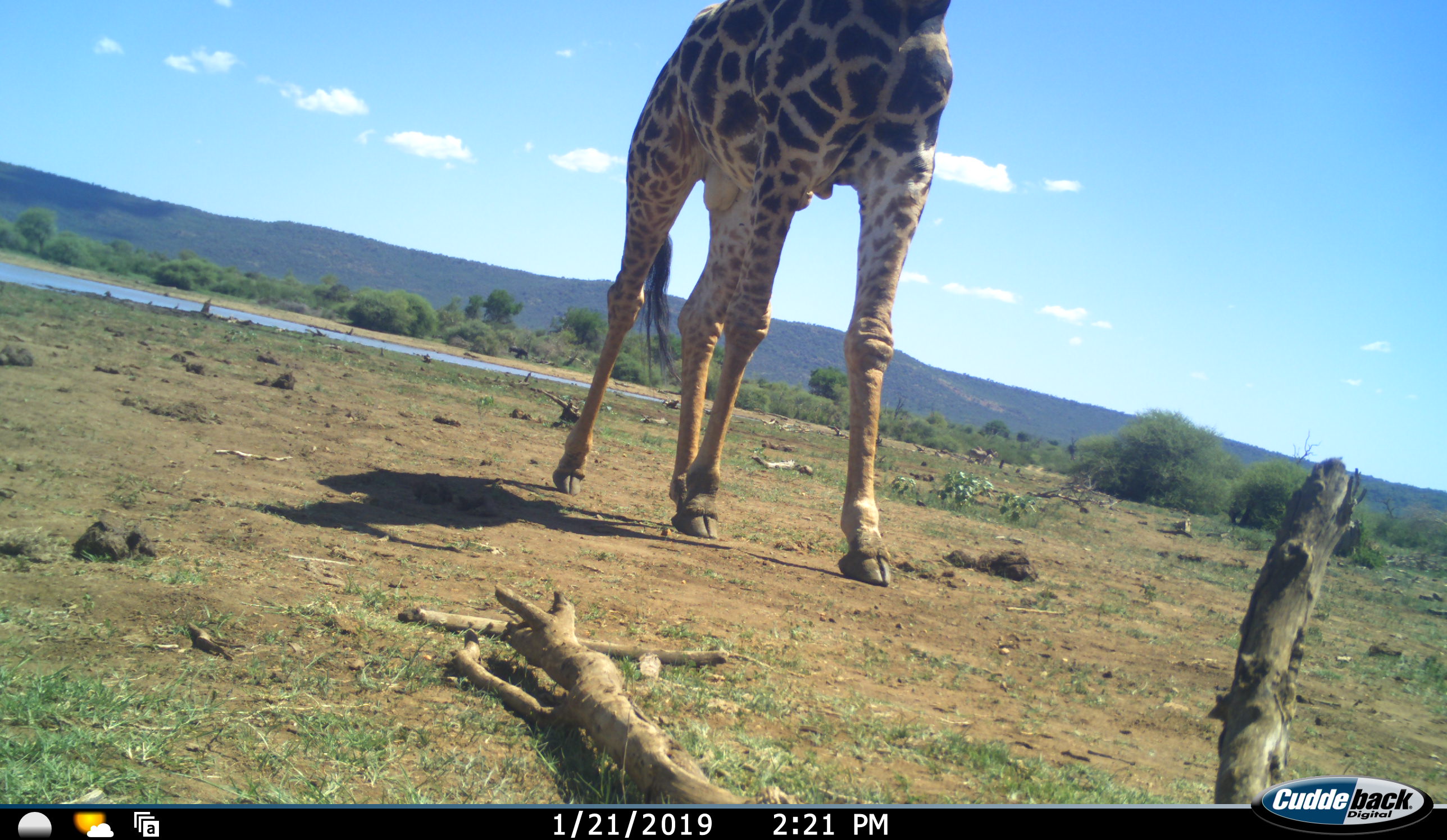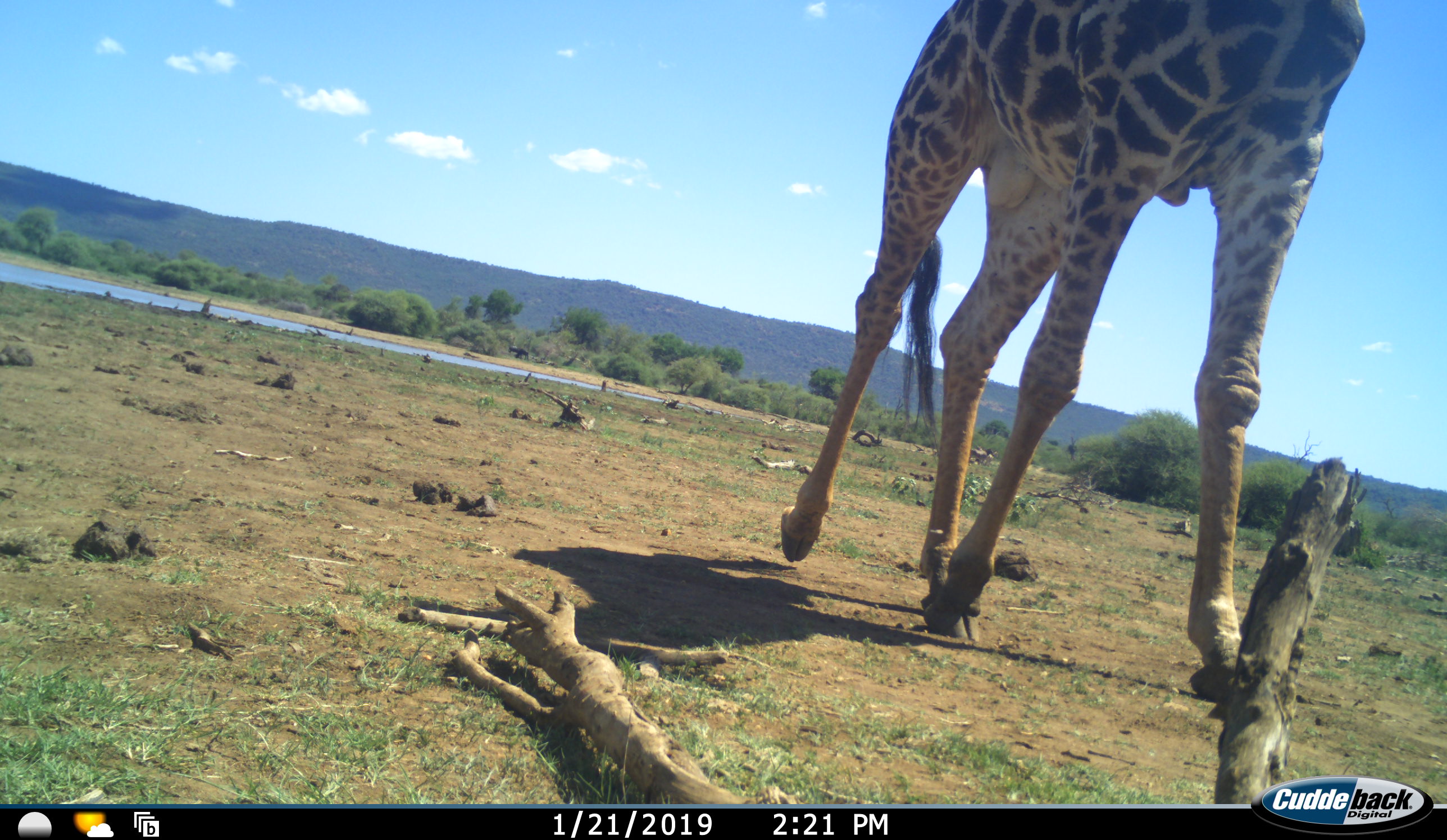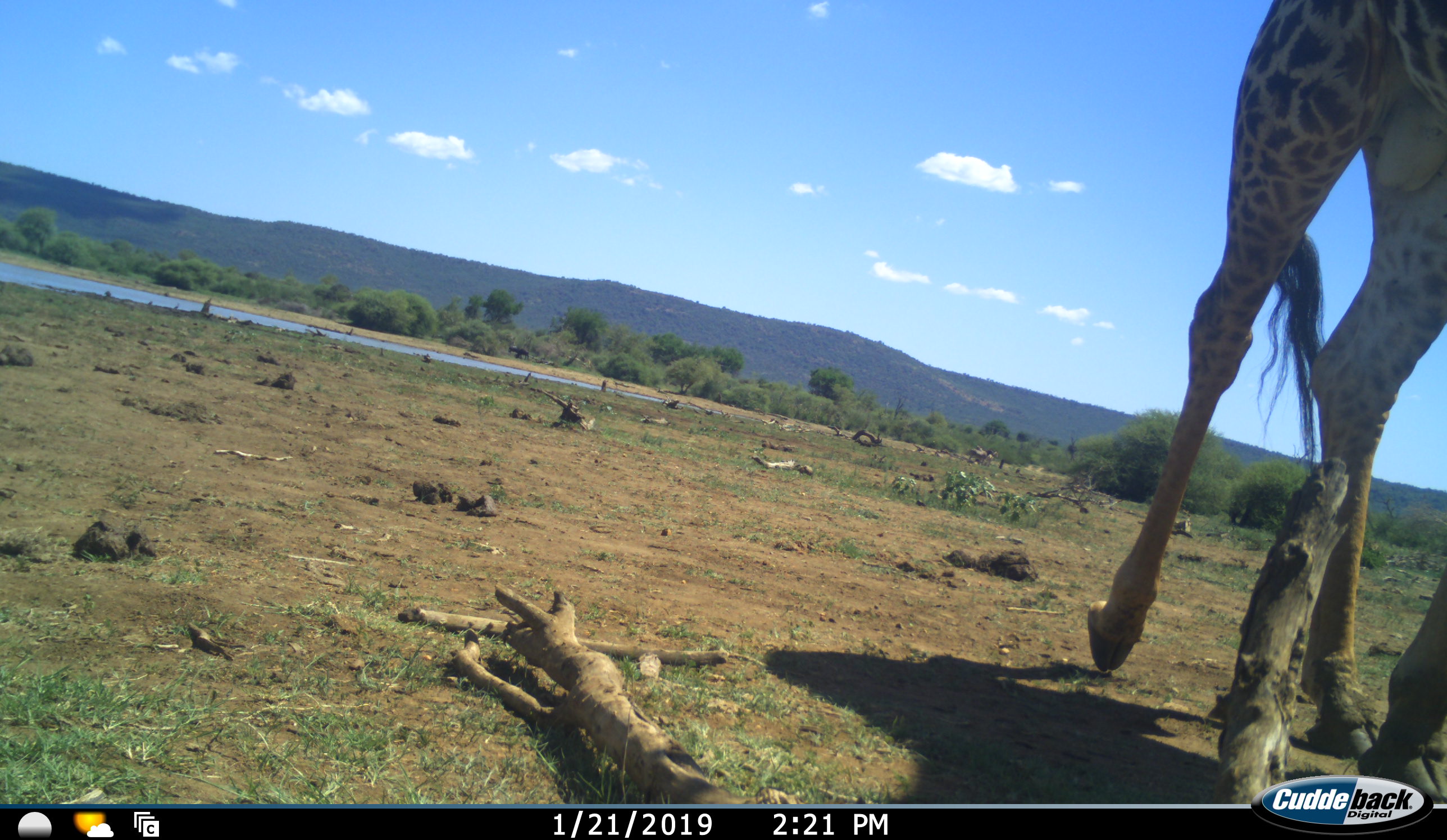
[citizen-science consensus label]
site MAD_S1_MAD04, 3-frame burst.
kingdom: Animalia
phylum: Chordata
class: Mammalia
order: Artiodactyla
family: Giraffidae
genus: Giraffa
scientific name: Giraffa camelopardalis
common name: giraffe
Giraffe (Giraffa camelopardalis), count 1. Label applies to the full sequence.